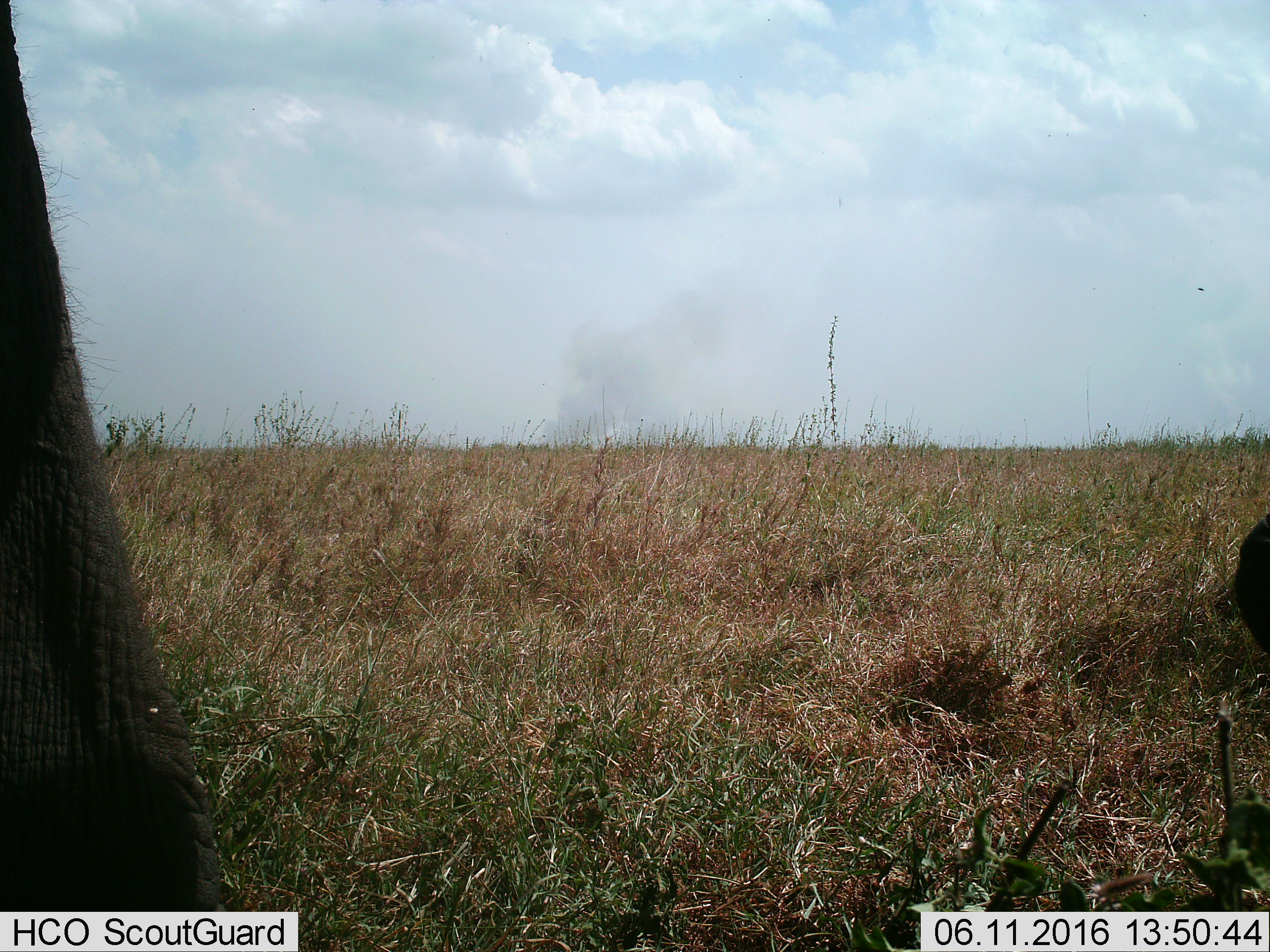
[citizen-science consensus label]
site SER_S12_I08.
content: unidentified animal